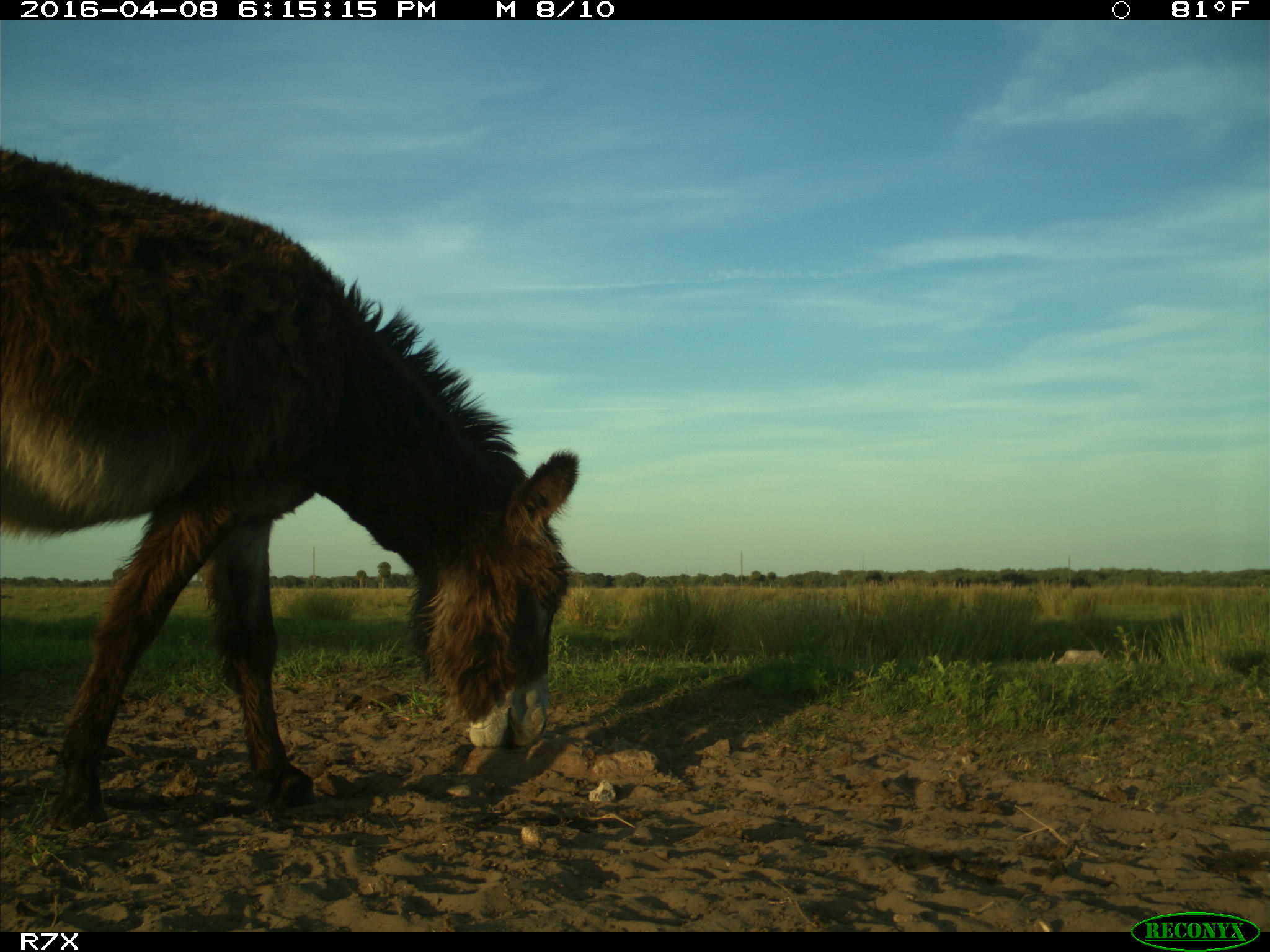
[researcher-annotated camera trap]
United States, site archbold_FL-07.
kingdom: Animalia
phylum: Chordata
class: Mammalia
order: Artiodactyla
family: Bovidae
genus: Bos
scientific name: Bos taurus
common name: domestic cow